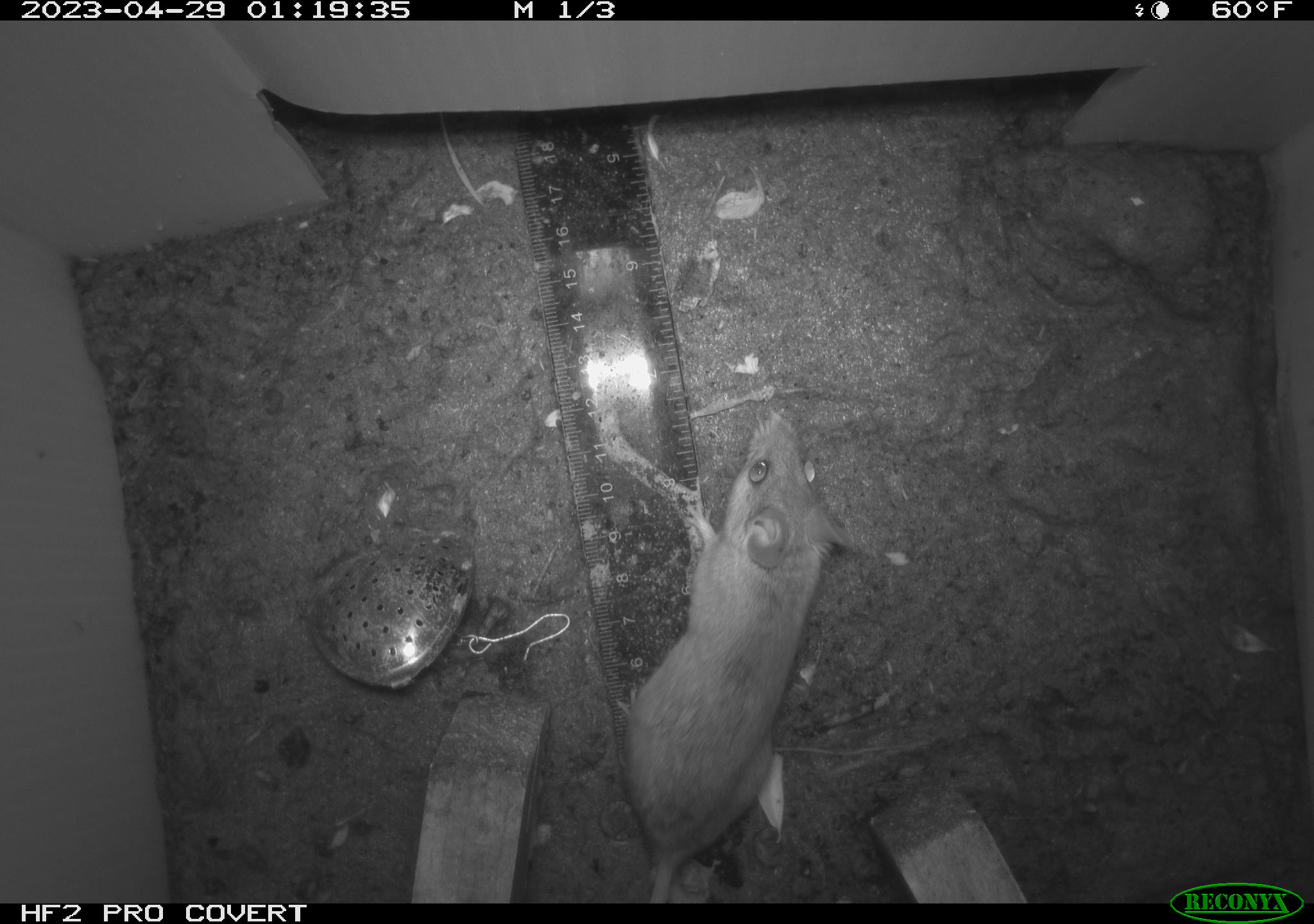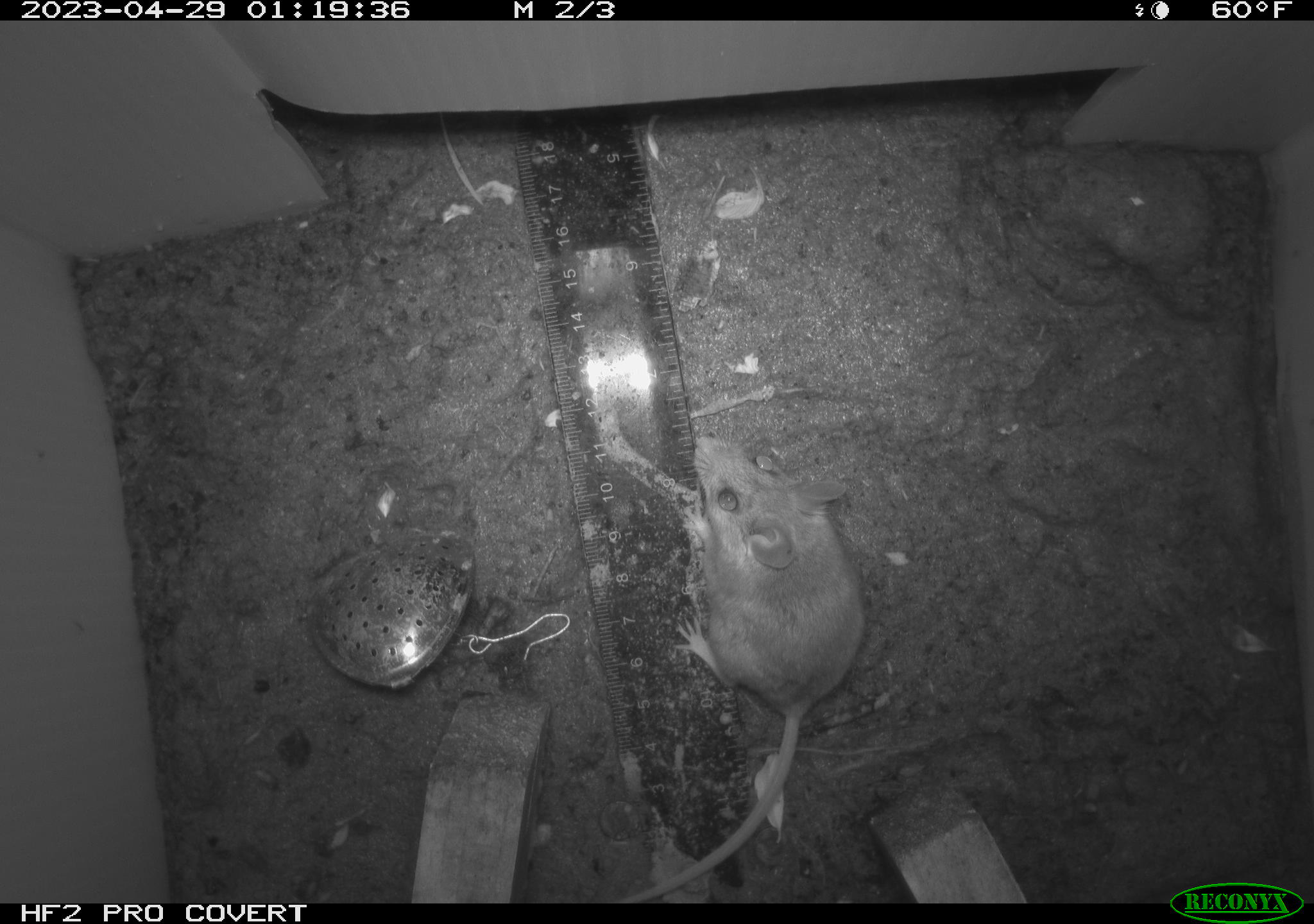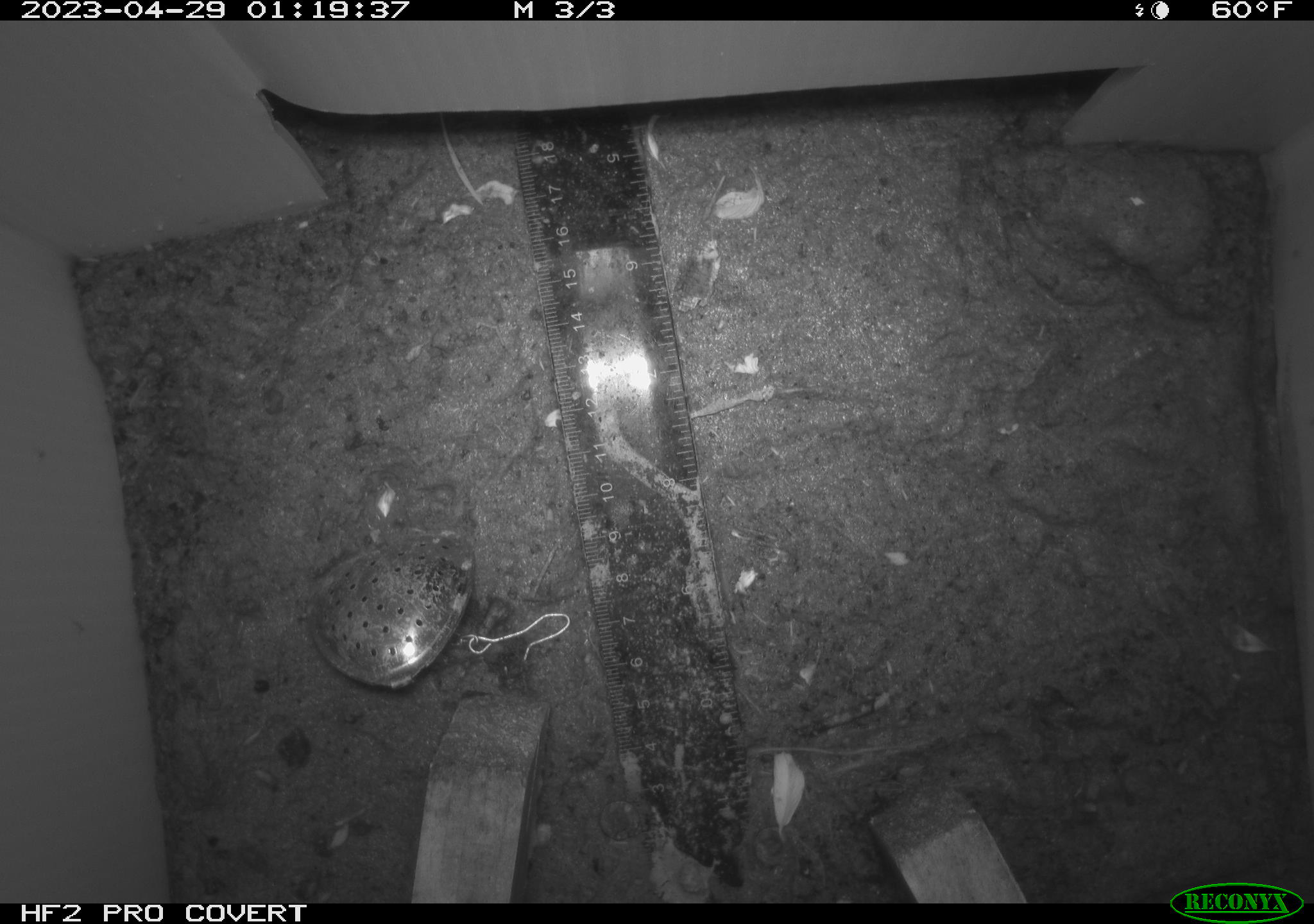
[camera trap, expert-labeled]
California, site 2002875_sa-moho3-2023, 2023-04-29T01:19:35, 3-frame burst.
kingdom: Animalia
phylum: Chordata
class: Mammalia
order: Rodentia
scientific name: Rodentia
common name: mouse species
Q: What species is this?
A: Mouse species (Rodentia).